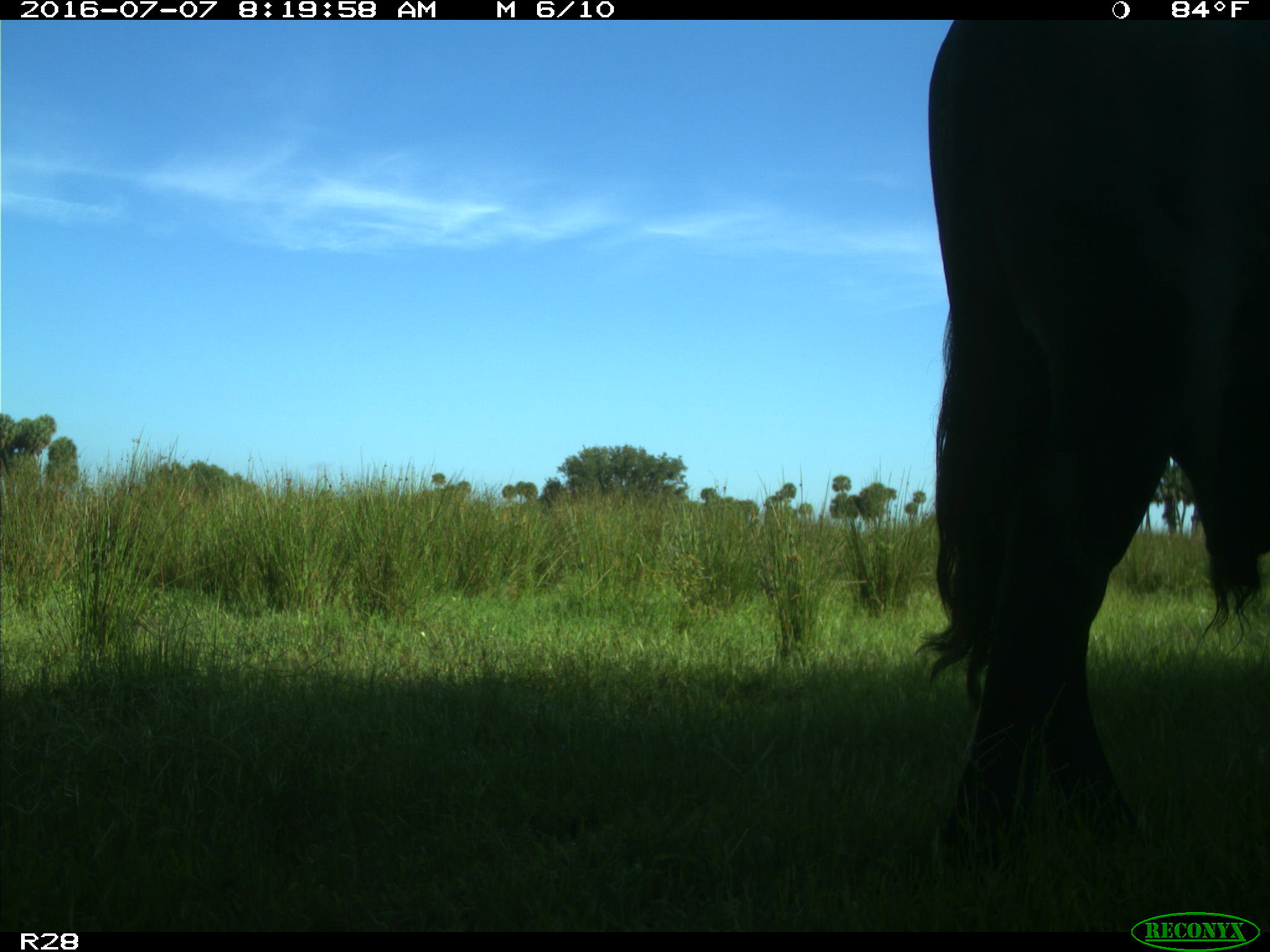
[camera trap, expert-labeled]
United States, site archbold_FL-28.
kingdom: Animalia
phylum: Chordata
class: Mammalia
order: Artiodactyla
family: Bovidae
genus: Bos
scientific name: Bos taurus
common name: domestic cow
Bos taurus (domestic cow).